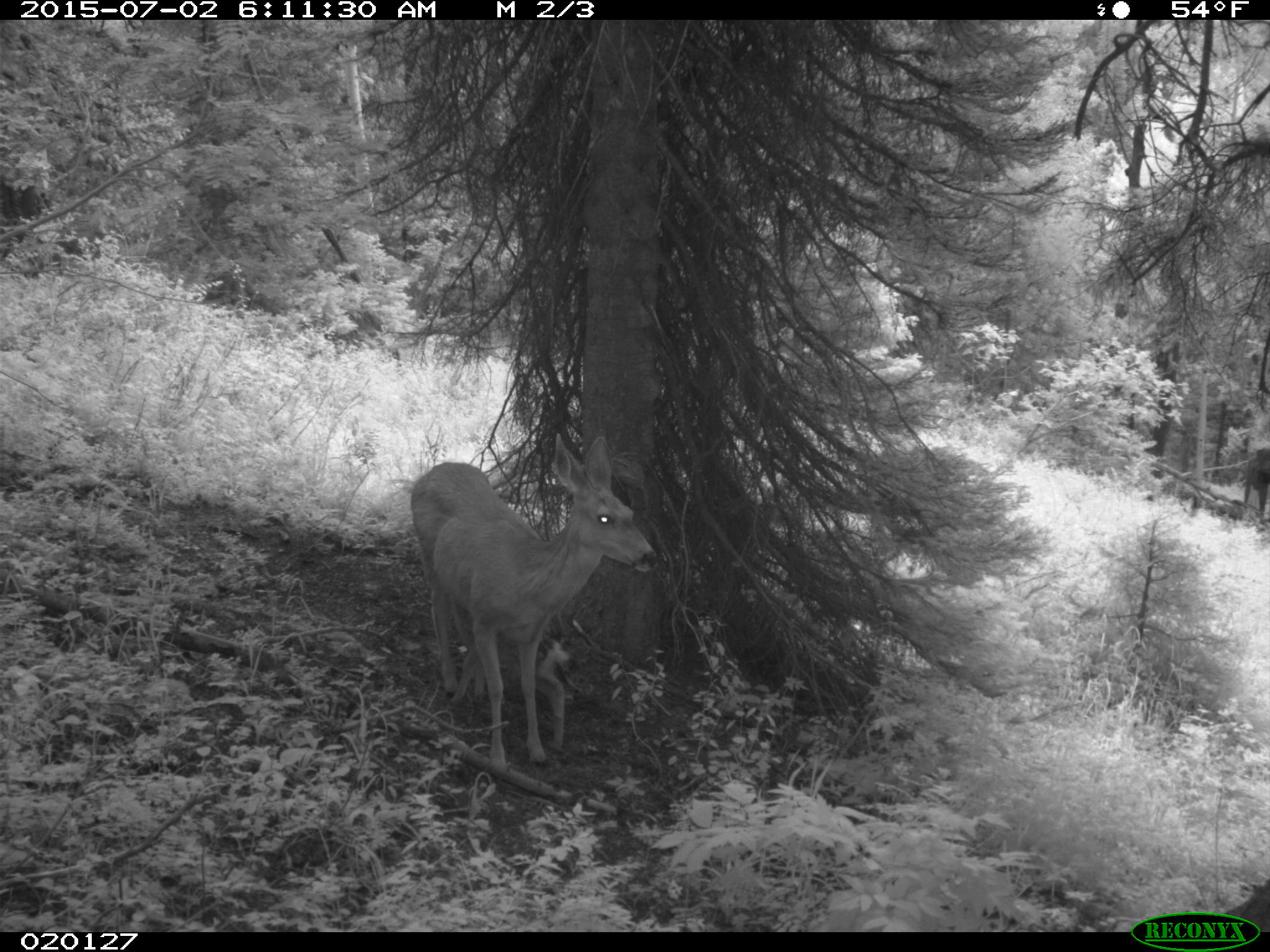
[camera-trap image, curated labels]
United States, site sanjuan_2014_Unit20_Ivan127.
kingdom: Animalia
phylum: Chordata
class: Mammalia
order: Artiodactyla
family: Cervidae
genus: Odocoileus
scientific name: Odocoileus hemionus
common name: mule deer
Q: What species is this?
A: Odocoileus hemionus (mule deer).